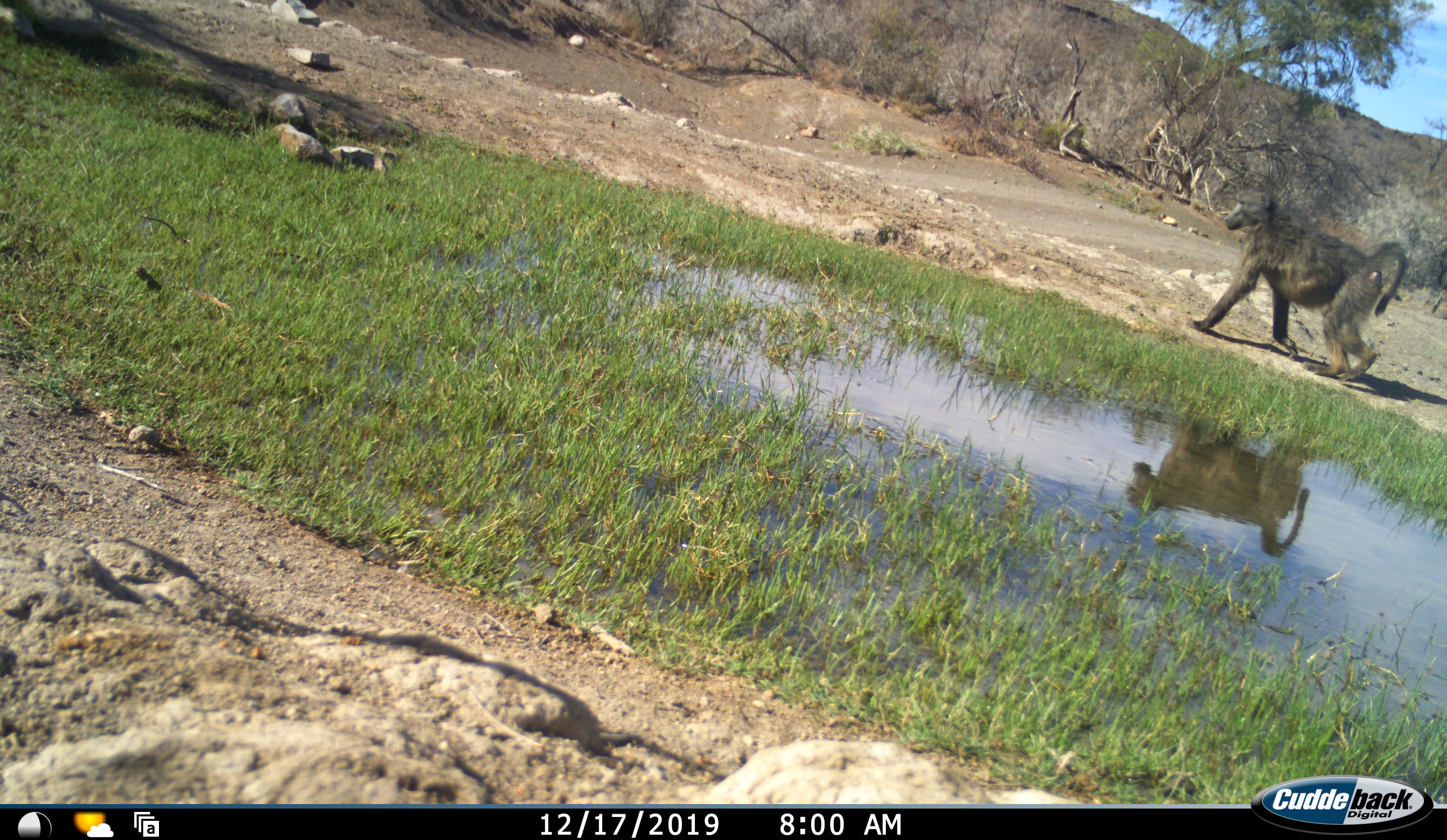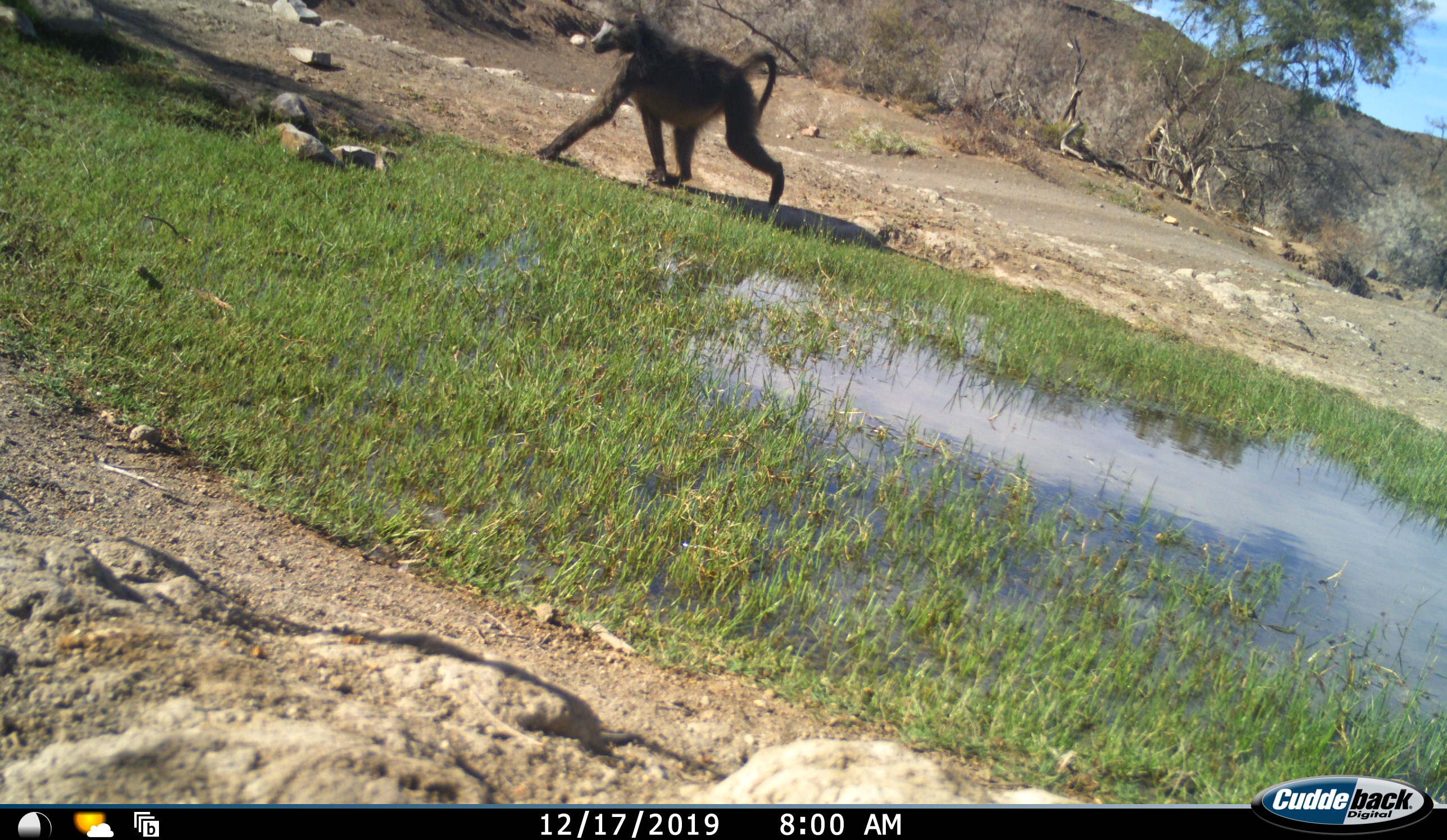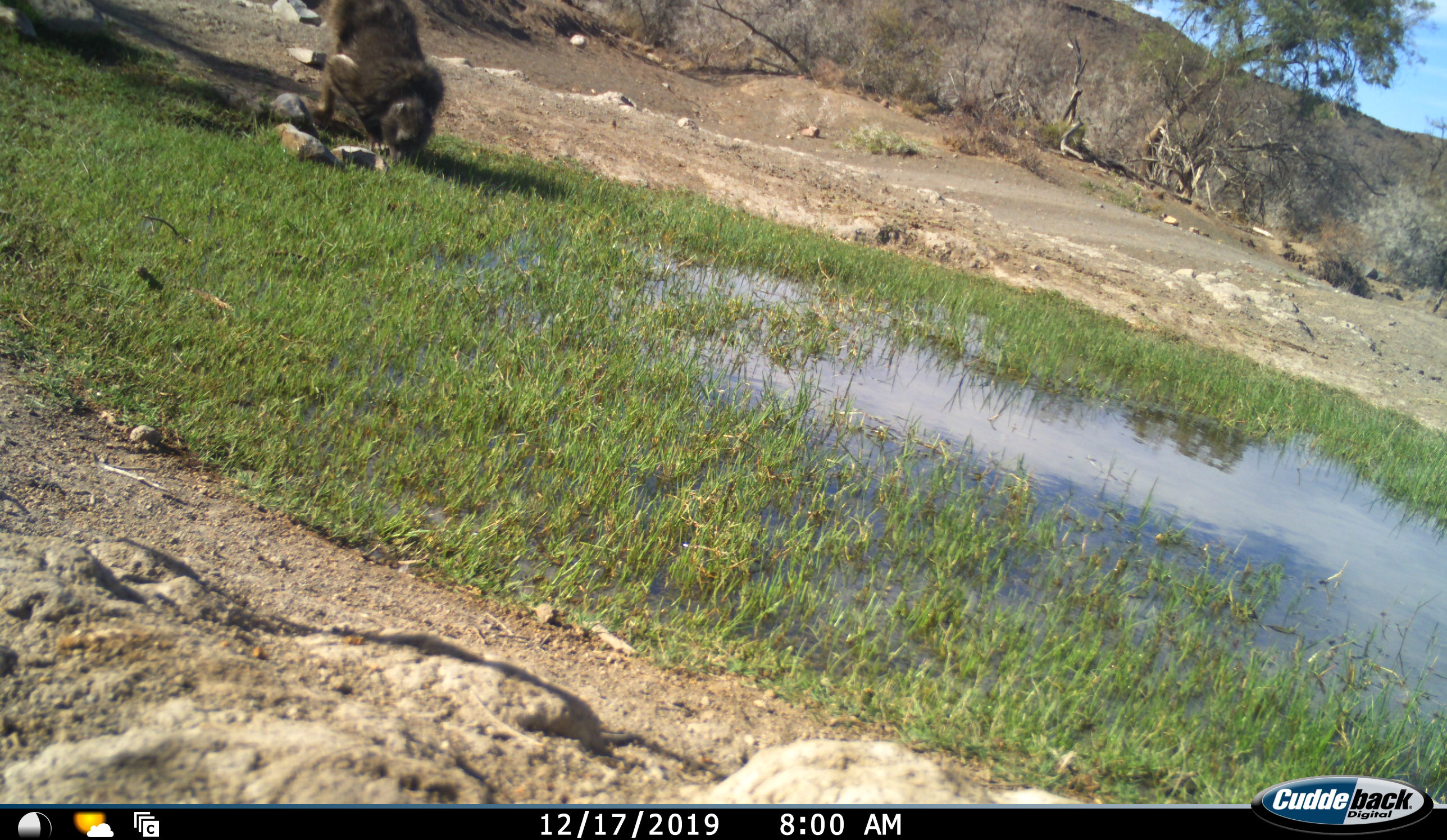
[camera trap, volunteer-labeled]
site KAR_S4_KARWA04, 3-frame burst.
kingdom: Animalia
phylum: Chordata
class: Mammalia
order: Primates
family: Cercopithecidae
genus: Papio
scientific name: Papio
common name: baboon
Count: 1.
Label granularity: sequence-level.